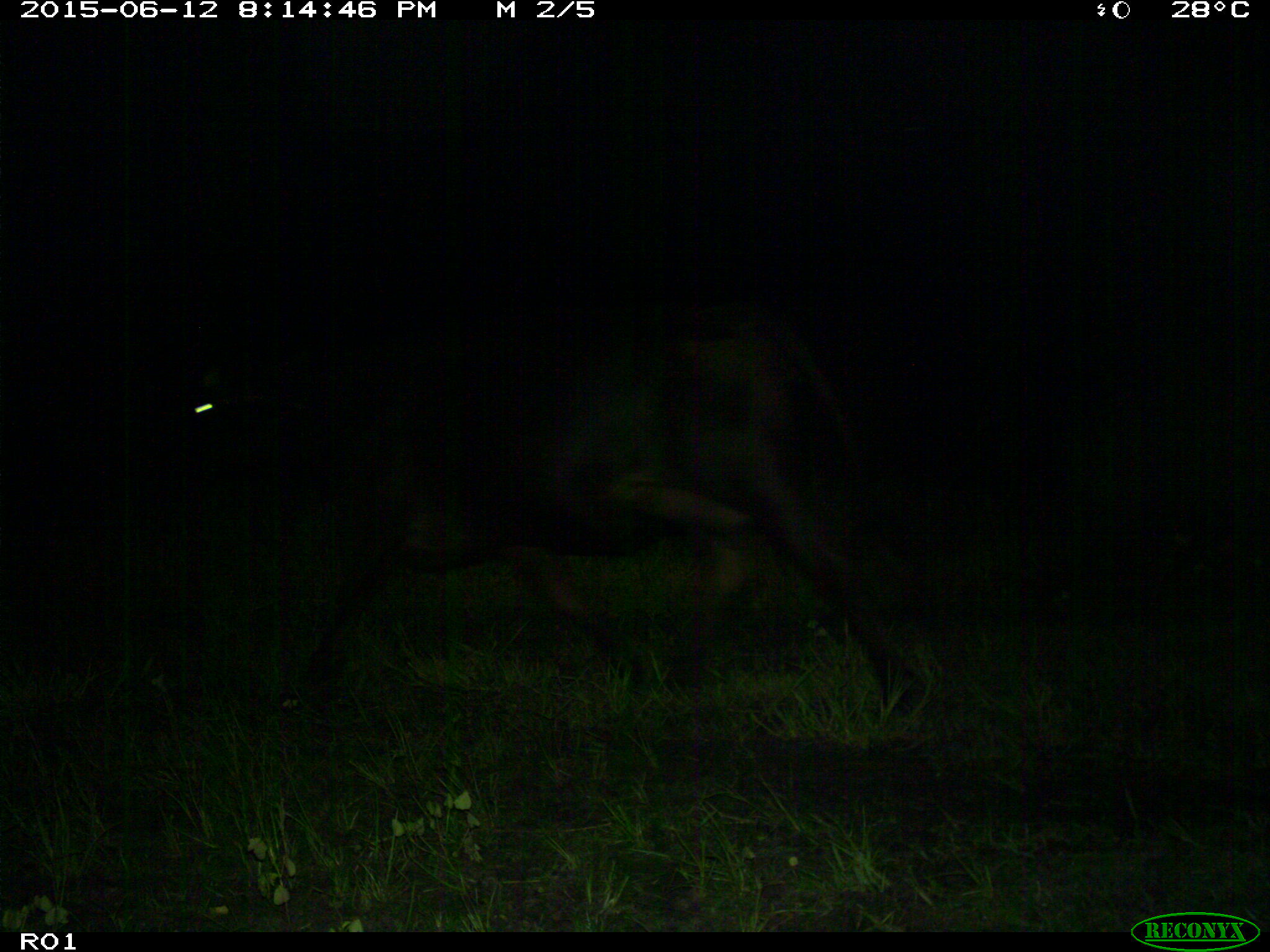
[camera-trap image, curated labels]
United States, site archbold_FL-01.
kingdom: Animalia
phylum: Chordata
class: Mammalia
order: Artiodactyla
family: Bovidae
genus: Bos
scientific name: Bos taurus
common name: domestic cow